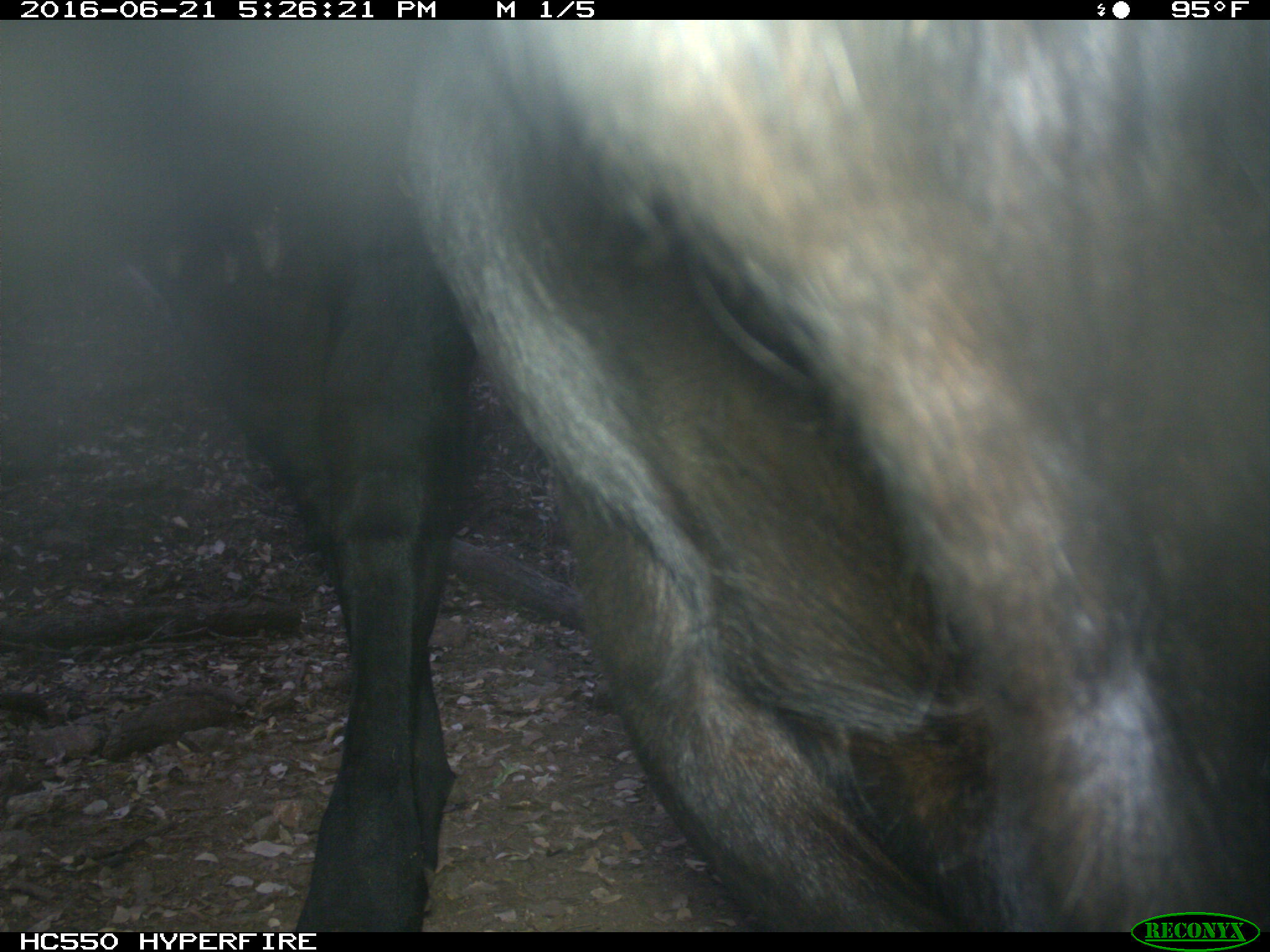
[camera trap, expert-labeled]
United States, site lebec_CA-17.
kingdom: Animalia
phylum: Chordata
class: Mammalia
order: Artiodactyla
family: Bovidae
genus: Bos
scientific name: Bos taurus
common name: domestic cow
Bos taurus (domestic cow).